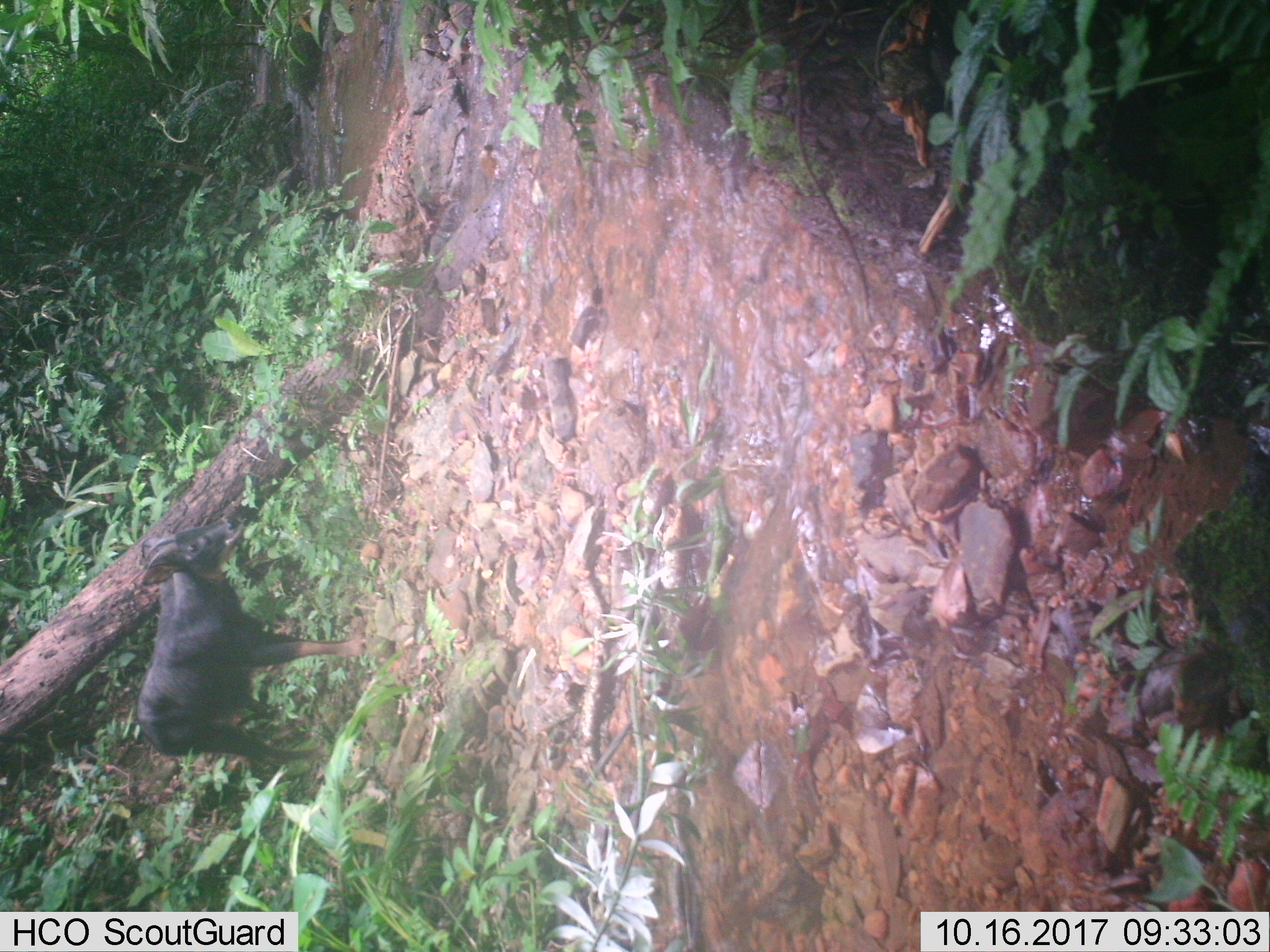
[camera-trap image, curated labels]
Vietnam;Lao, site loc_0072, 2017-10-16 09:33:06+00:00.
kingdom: Animalia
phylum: Chordata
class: Mammalia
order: Artiodactyla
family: Bovidae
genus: Capricornis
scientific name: Capricornis sumatraensis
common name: chinese serow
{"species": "chinese serow (Capricornis sumatraensis)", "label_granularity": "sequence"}